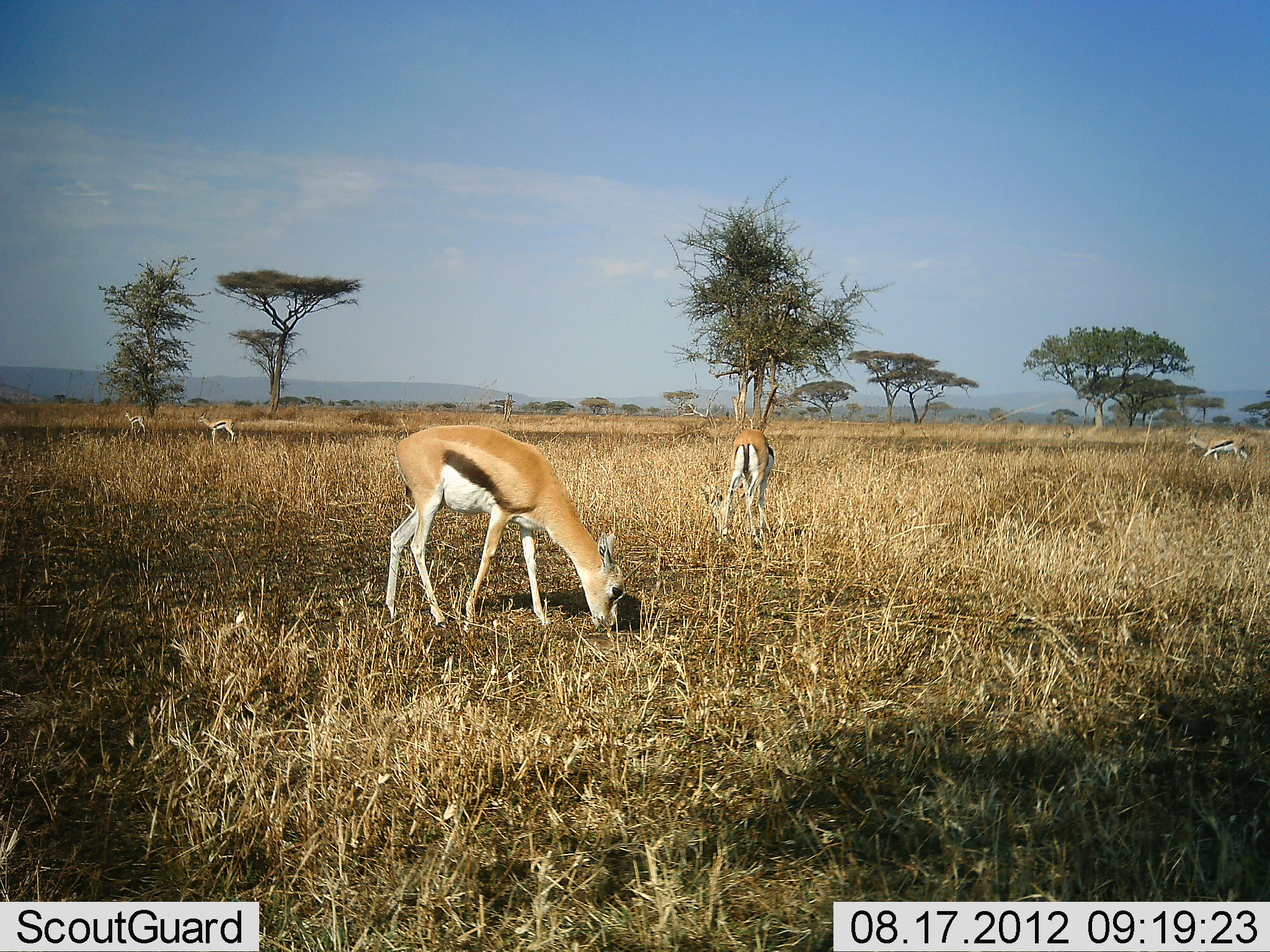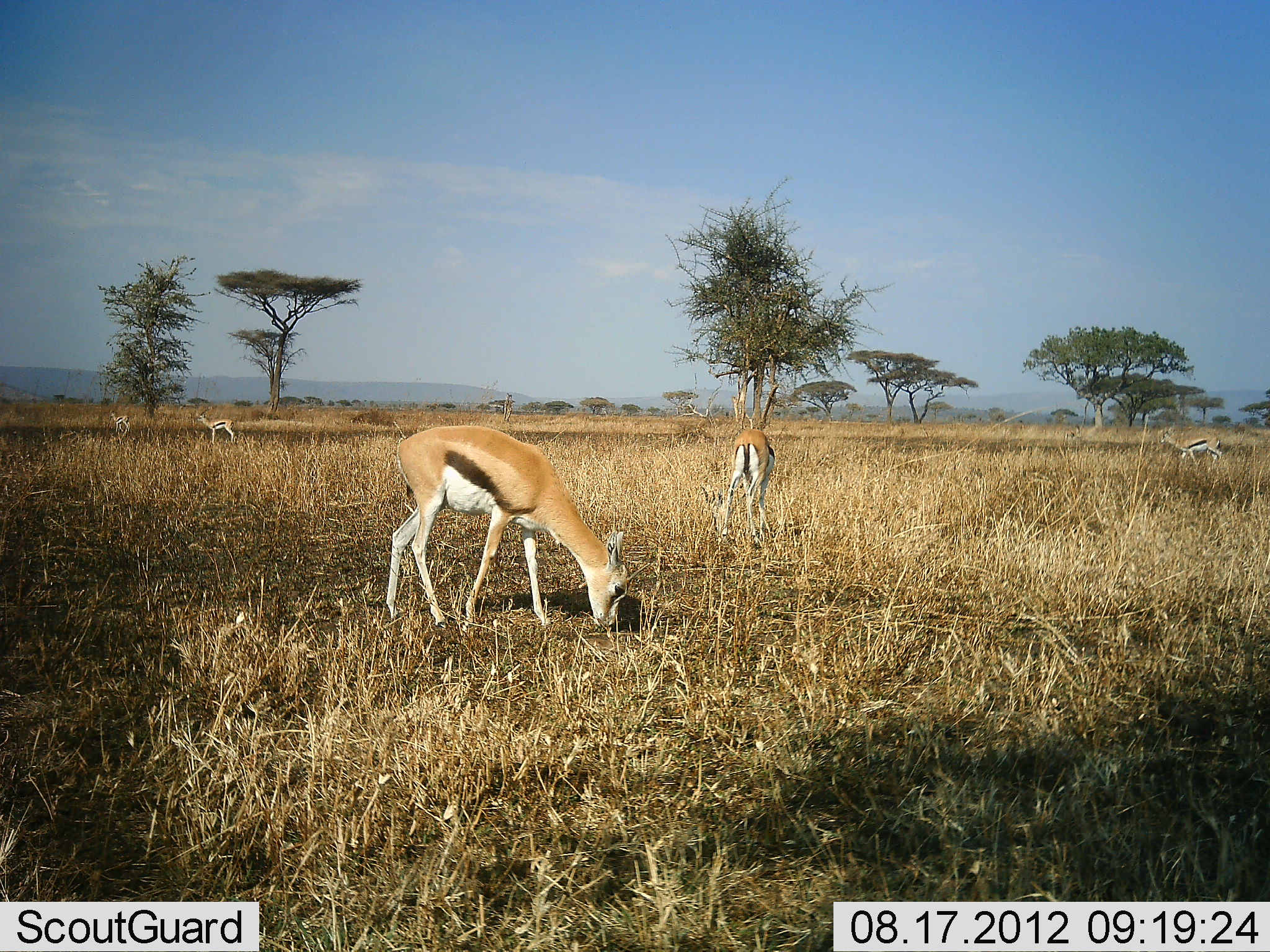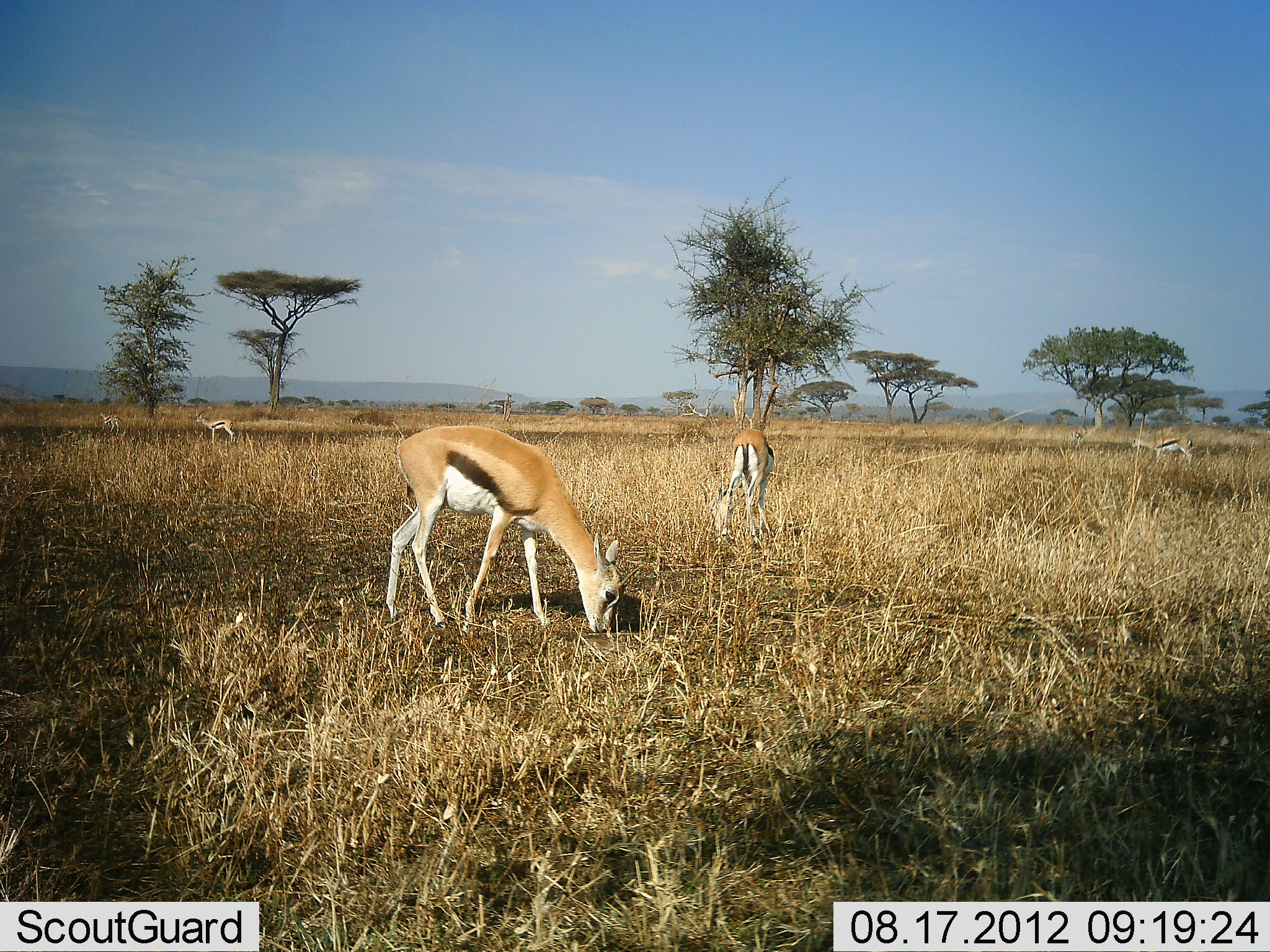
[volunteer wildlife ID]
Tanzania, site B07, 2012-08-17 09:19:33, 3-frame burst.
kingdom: Animalia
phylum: Chordata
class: Mammalia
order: Artiodactyla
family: Bovidae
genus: Eudorcas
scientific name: Eudorcas thomsonii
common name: thomson's gazelle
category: gazellethomsons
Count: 5.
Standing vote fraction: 80%.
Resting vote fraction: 0%.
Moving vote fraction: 80%.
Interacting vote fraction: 0%.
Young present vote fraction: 0%.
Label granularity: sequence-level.